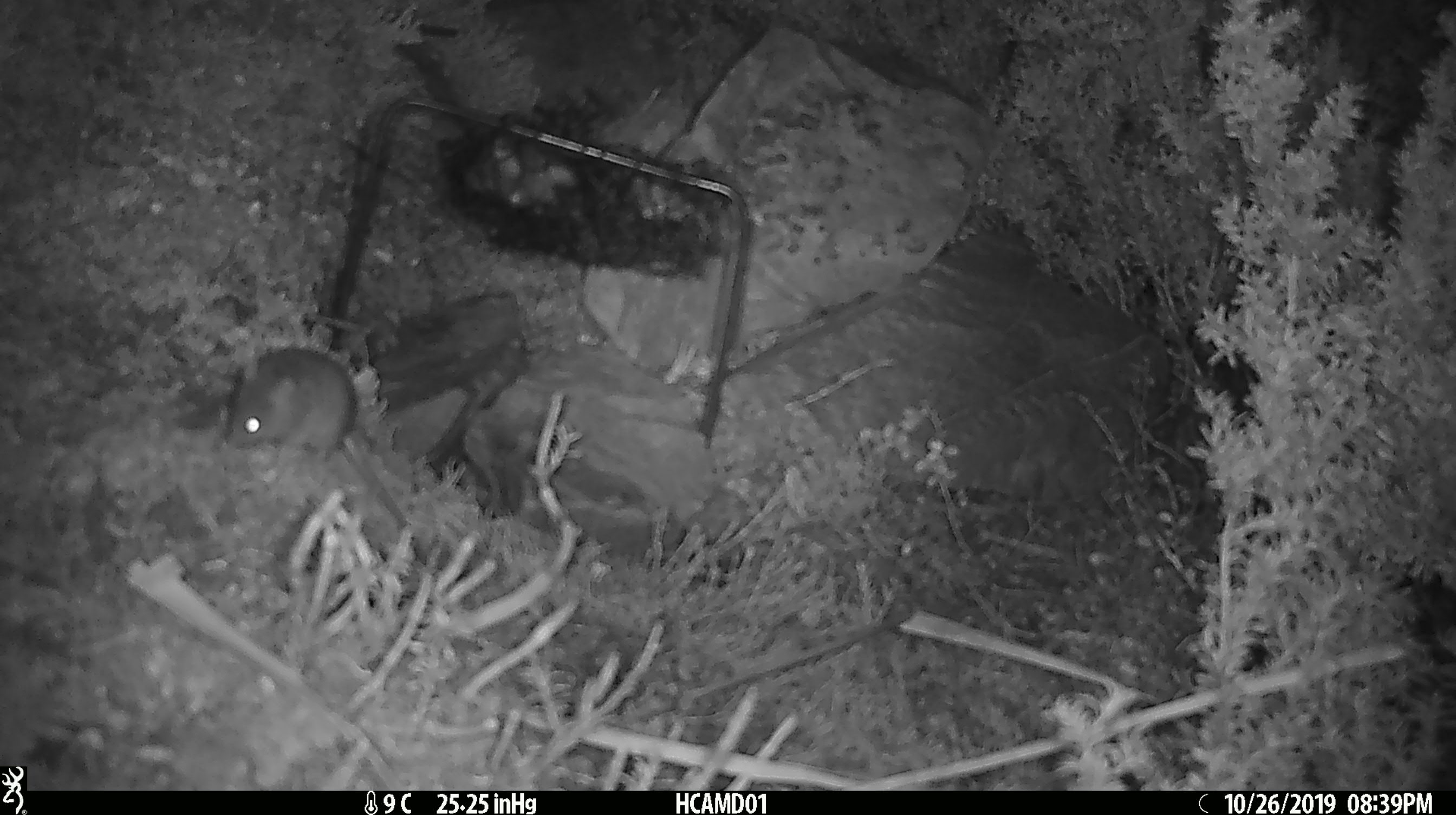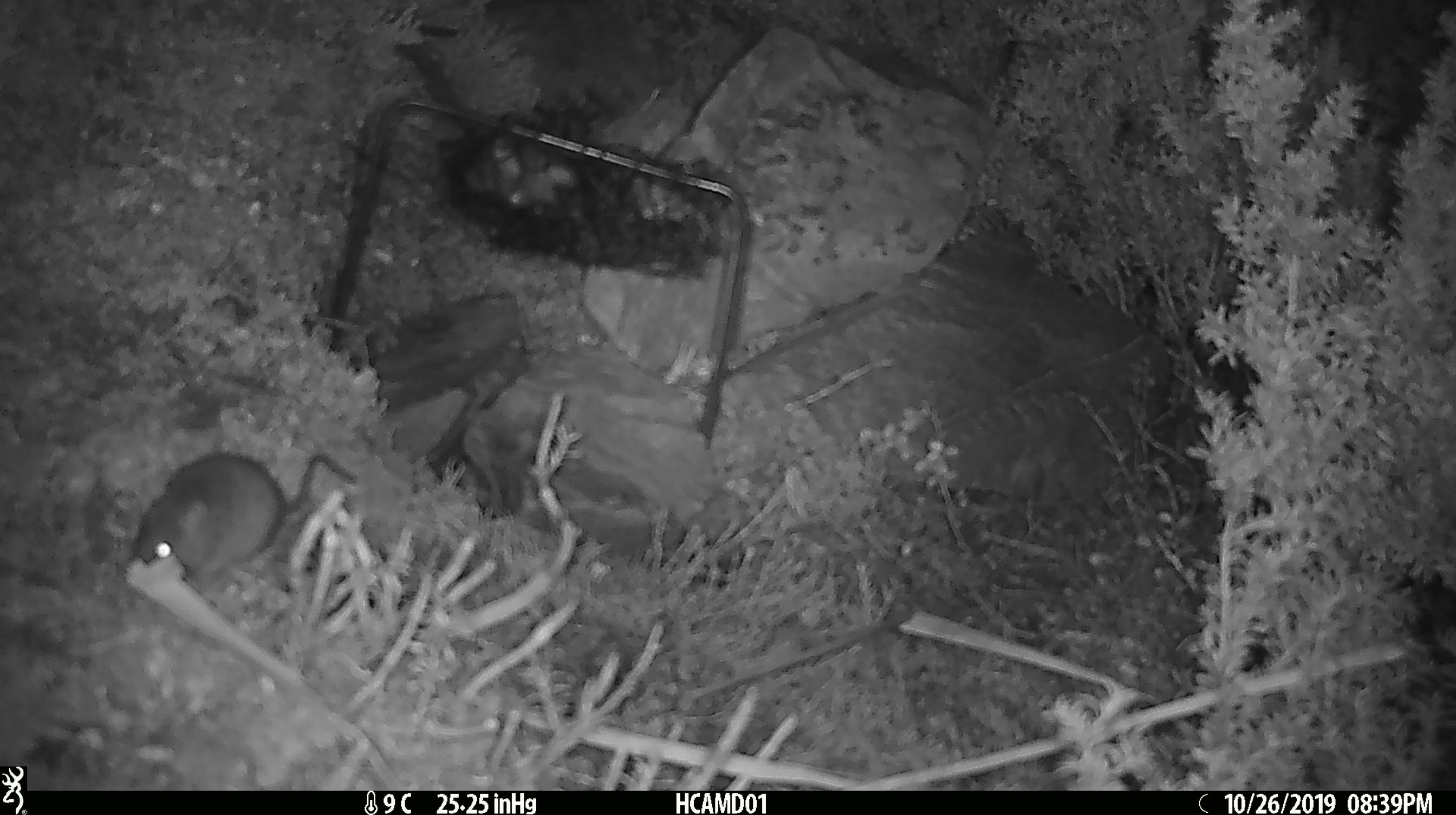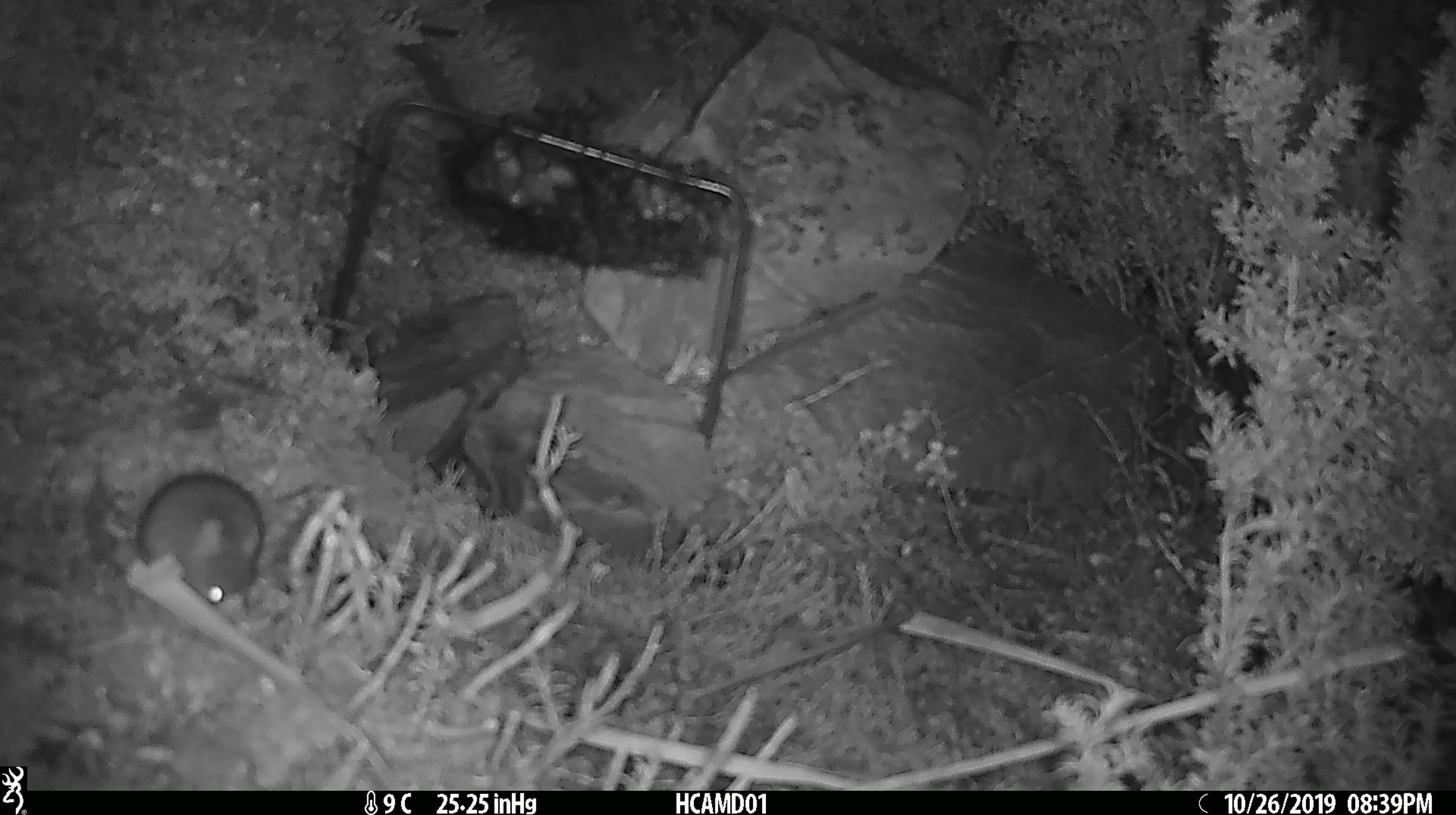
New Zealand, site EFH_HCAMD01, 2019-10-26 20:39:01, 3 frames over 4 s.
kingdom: Animalia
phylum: Chordata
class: Mammalia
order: Rodentia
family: Muridae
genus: Mus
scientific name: Mus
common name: mouse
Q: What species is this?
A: Mouse (Mus).